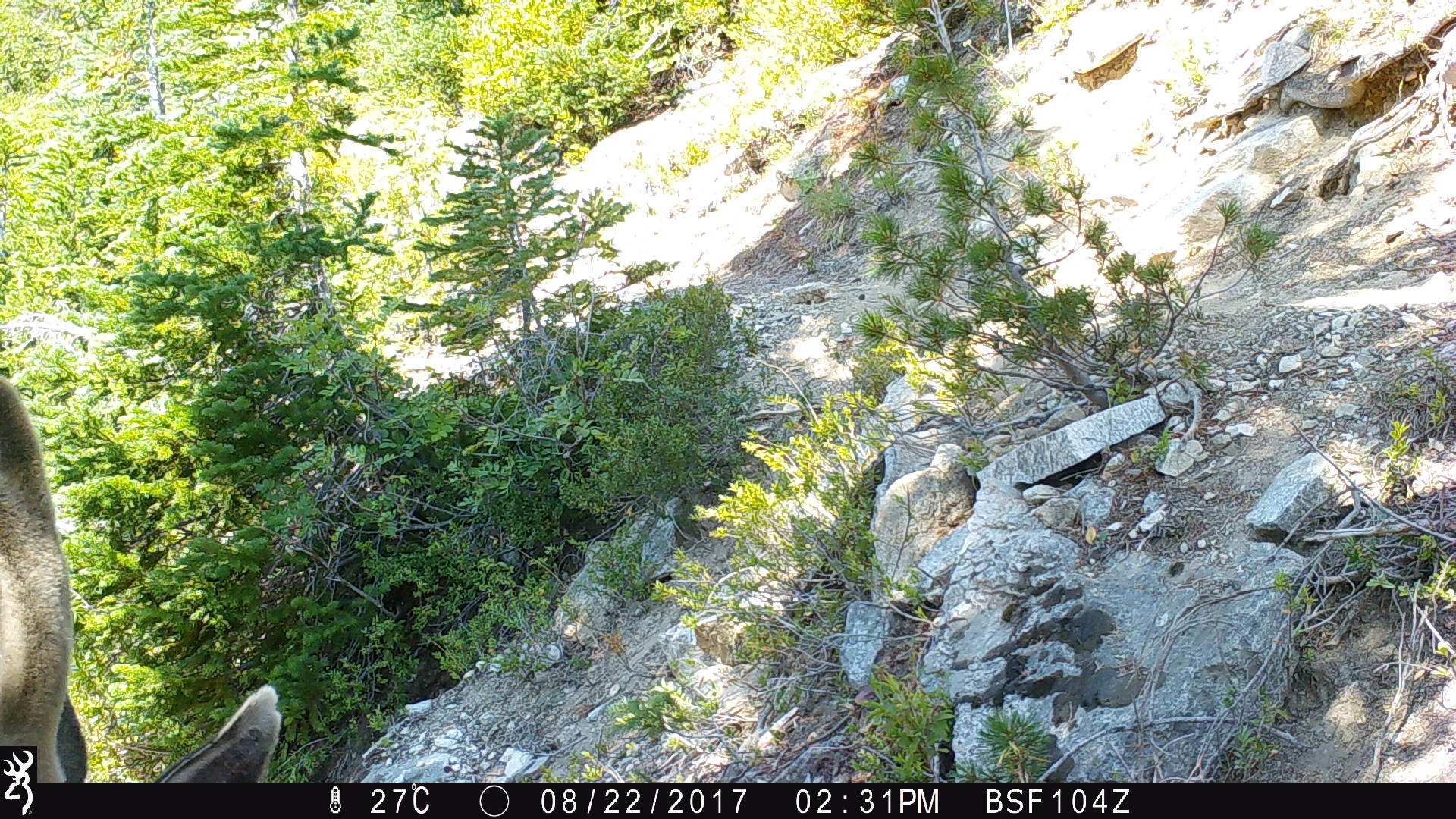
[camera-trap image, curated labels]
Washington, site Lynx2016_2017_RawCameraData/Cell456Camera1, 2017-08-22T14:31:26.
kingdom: Animalia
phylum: Chordata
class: Mammalia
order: Artiodactyla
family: Cervidae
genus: Odocoileus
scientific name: Odocoileus hemionus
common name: mule deer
Odocoileus hemionus (mule deer). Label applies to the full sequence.